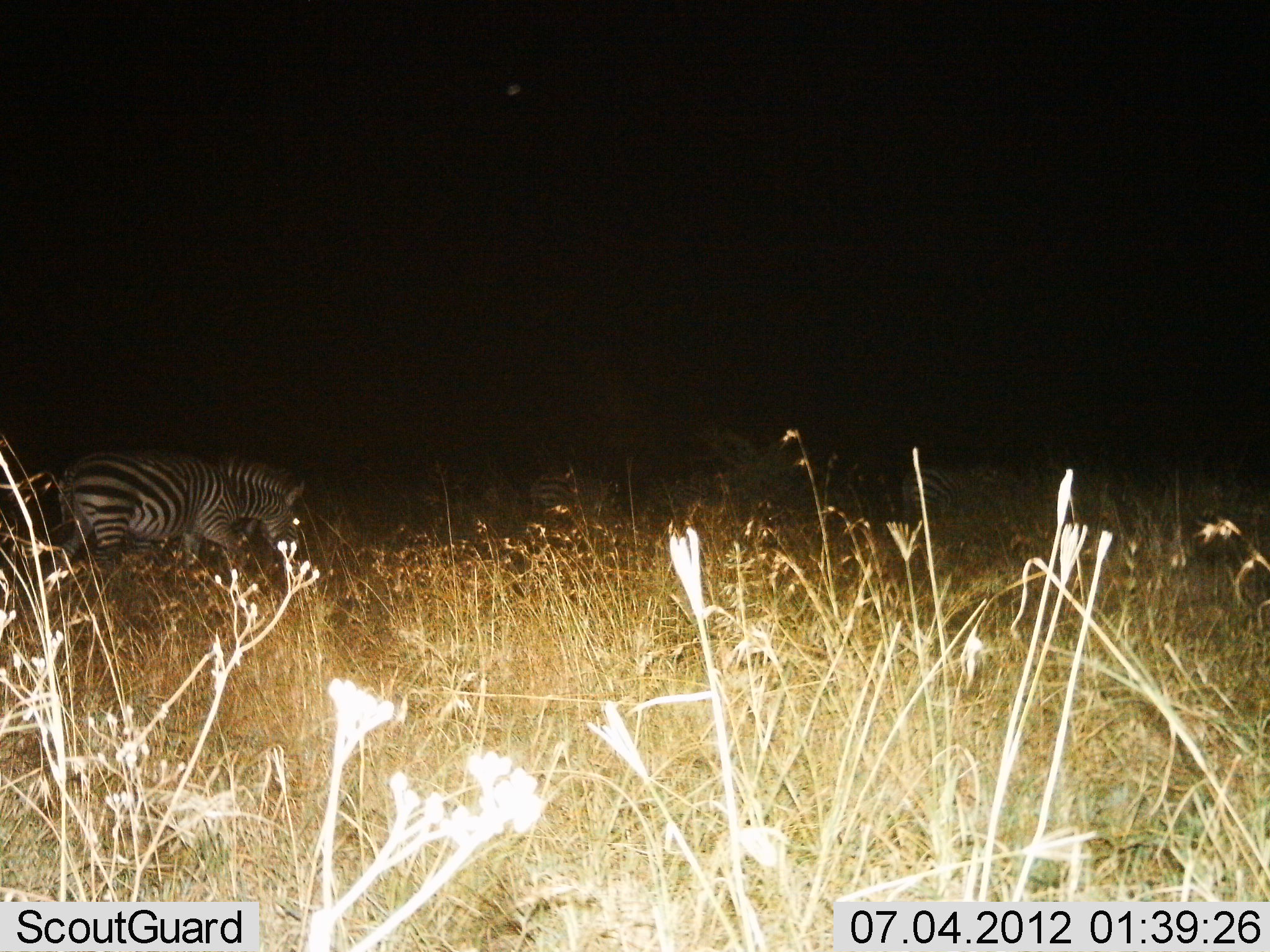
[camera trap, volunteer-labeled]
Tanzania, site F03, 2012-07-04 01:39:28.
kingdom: Animalia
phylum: Chordata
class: Mammalia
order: Perissodactyla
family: Equidae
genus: Equus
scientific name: Equus quagga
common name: plains zebra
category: zebra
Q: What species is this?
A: Zebra (plains zebra) (Equus quagga).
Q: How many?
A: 3.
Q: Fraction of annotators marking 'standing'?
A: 40%.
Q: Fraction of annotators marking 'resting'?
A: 0%.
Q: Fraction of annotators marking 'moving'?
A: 60%.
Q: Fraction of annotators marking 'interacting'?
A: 0%.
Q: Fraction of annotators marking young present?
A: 0%.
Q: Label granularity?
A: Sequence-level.